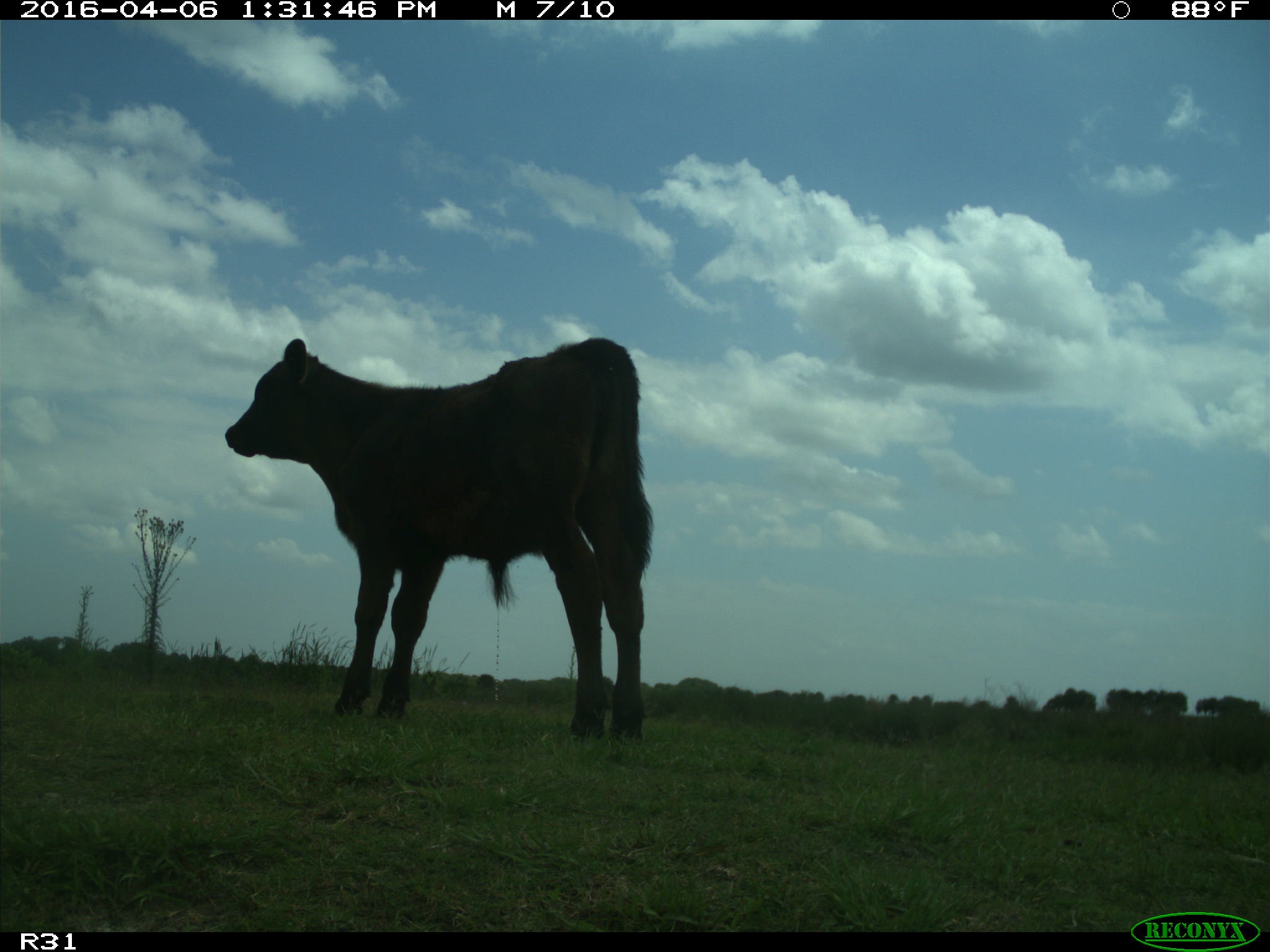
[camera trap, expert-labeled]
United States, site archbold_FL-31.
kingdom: Animalia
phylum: Chordata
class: Mammalia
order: Artiodactyla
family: Bovidae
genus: Bos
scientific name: Bos taurus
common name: domestic cow